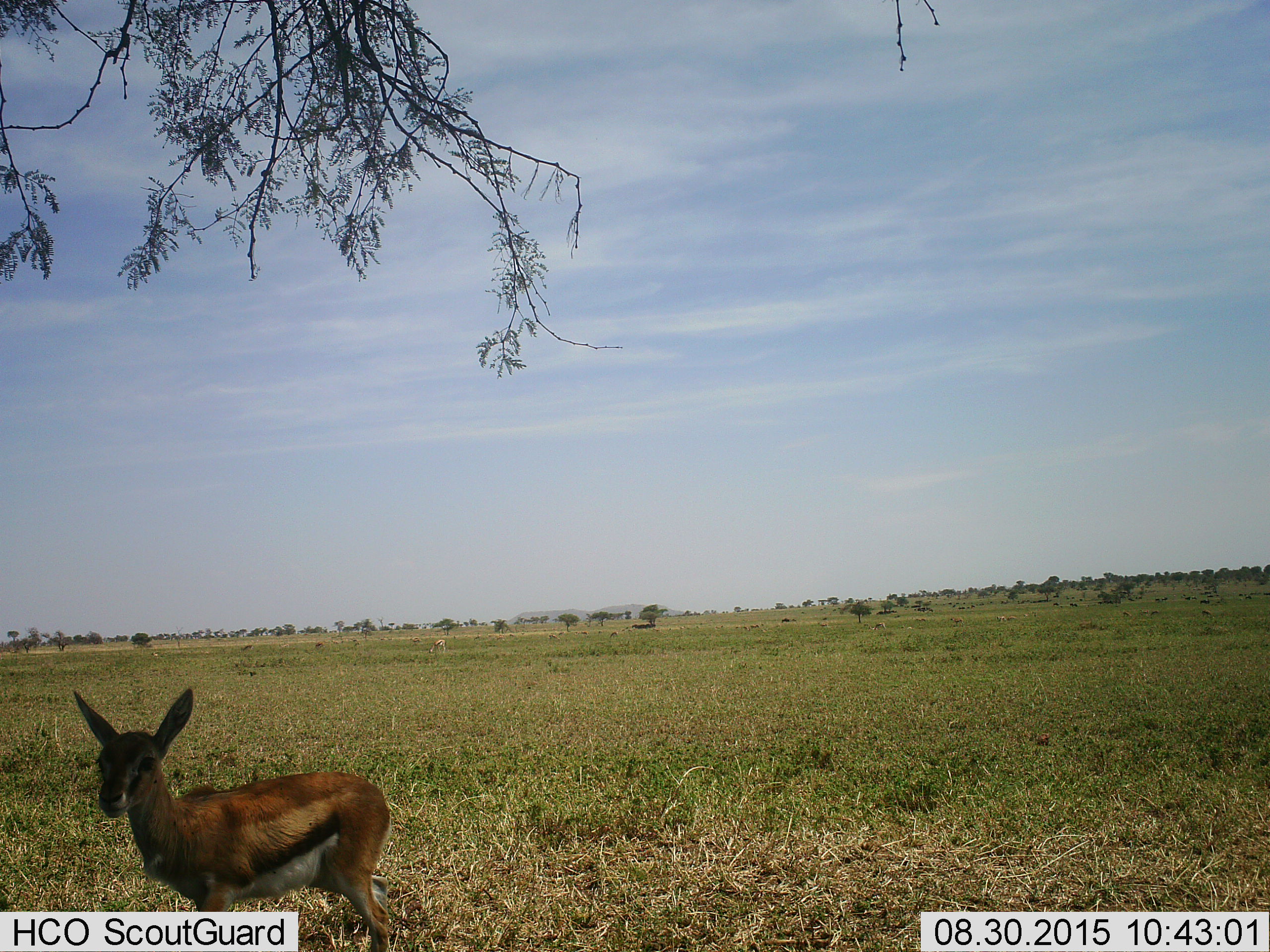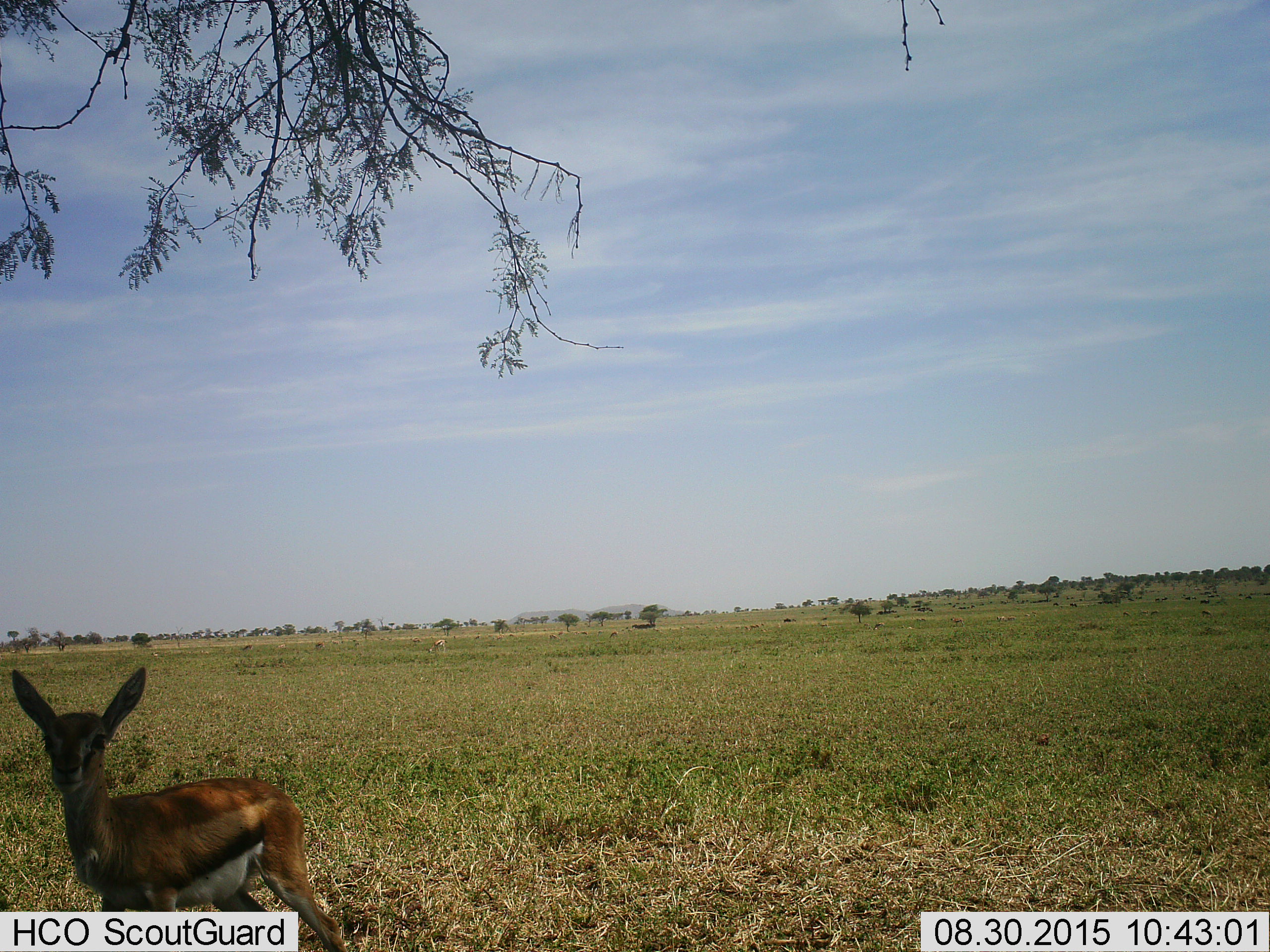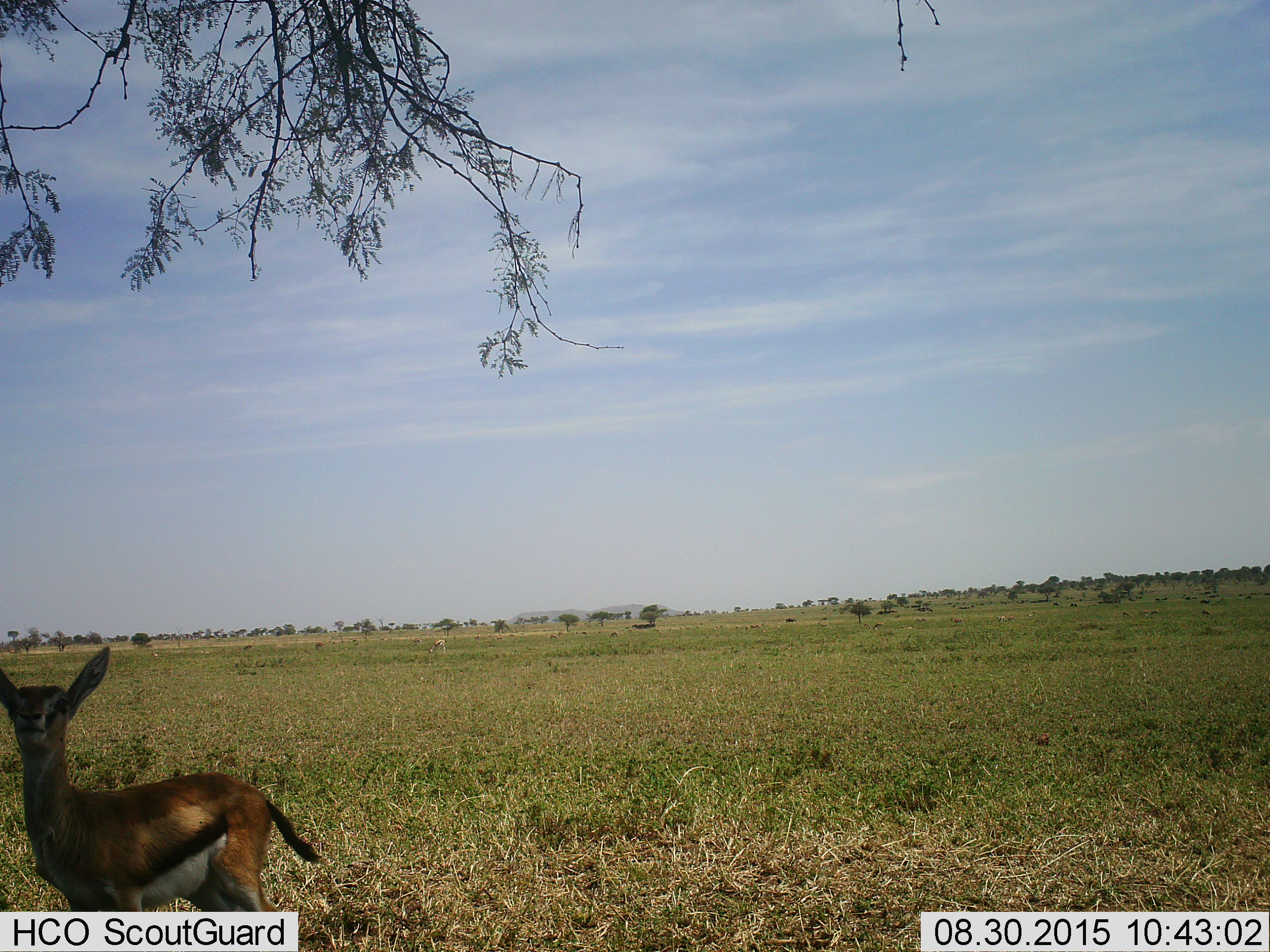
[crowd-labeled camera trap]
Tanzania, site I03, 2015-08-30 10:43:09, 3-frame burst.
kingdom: Animalia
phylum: Chordata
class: Mammalia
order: Artiodactyla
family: Bovidae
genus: Eudorcas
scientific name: Eudorcas thomsonii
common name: thomson's gazelle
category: gazellethomsons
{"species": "gazellethomsons (thomson's gazelle) (Eudorcas thomsonii)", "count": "2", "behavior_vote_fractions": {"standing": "75%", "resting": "0%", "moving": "50%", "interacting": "0%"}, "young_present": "62%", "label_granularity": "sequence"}